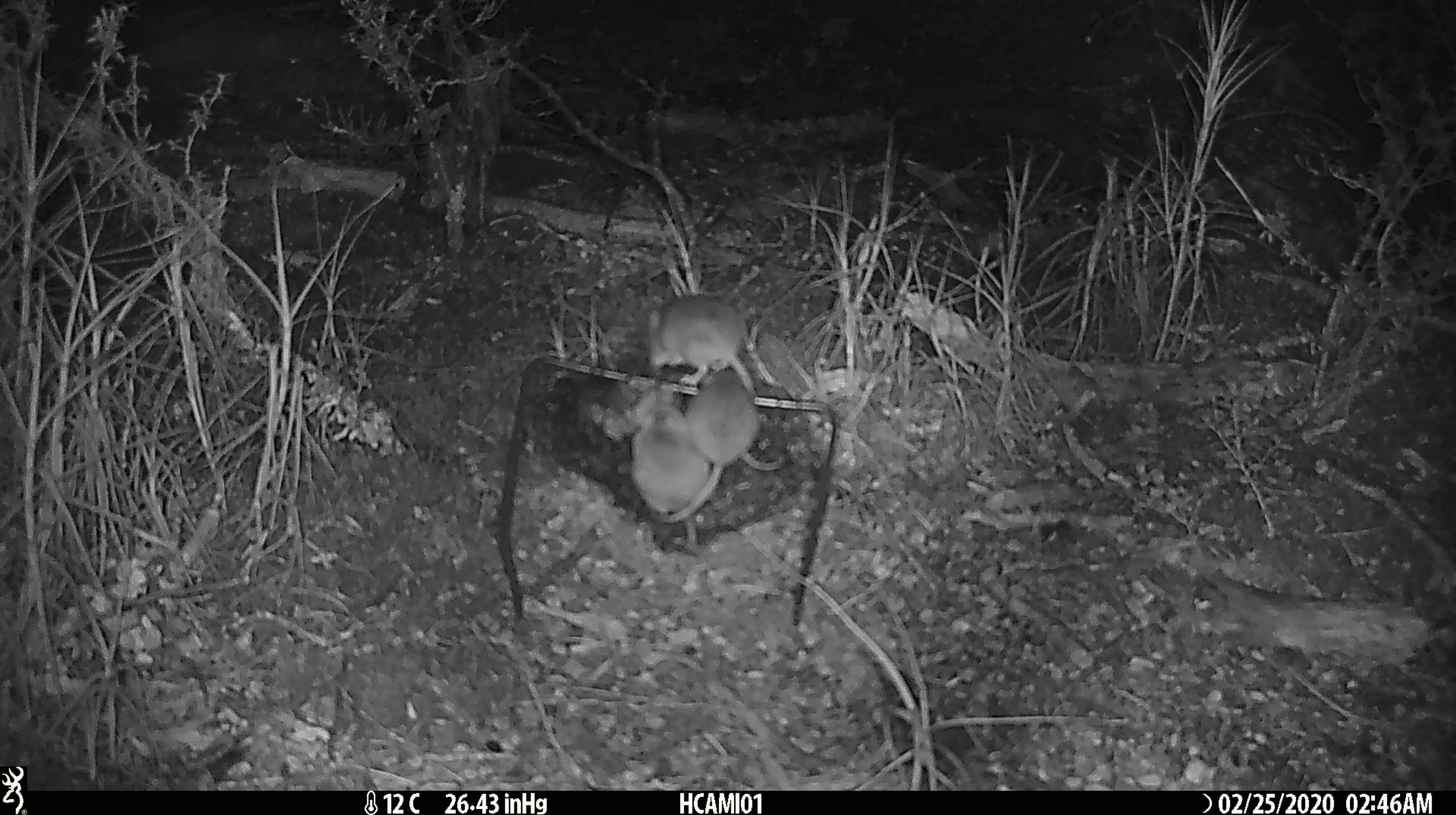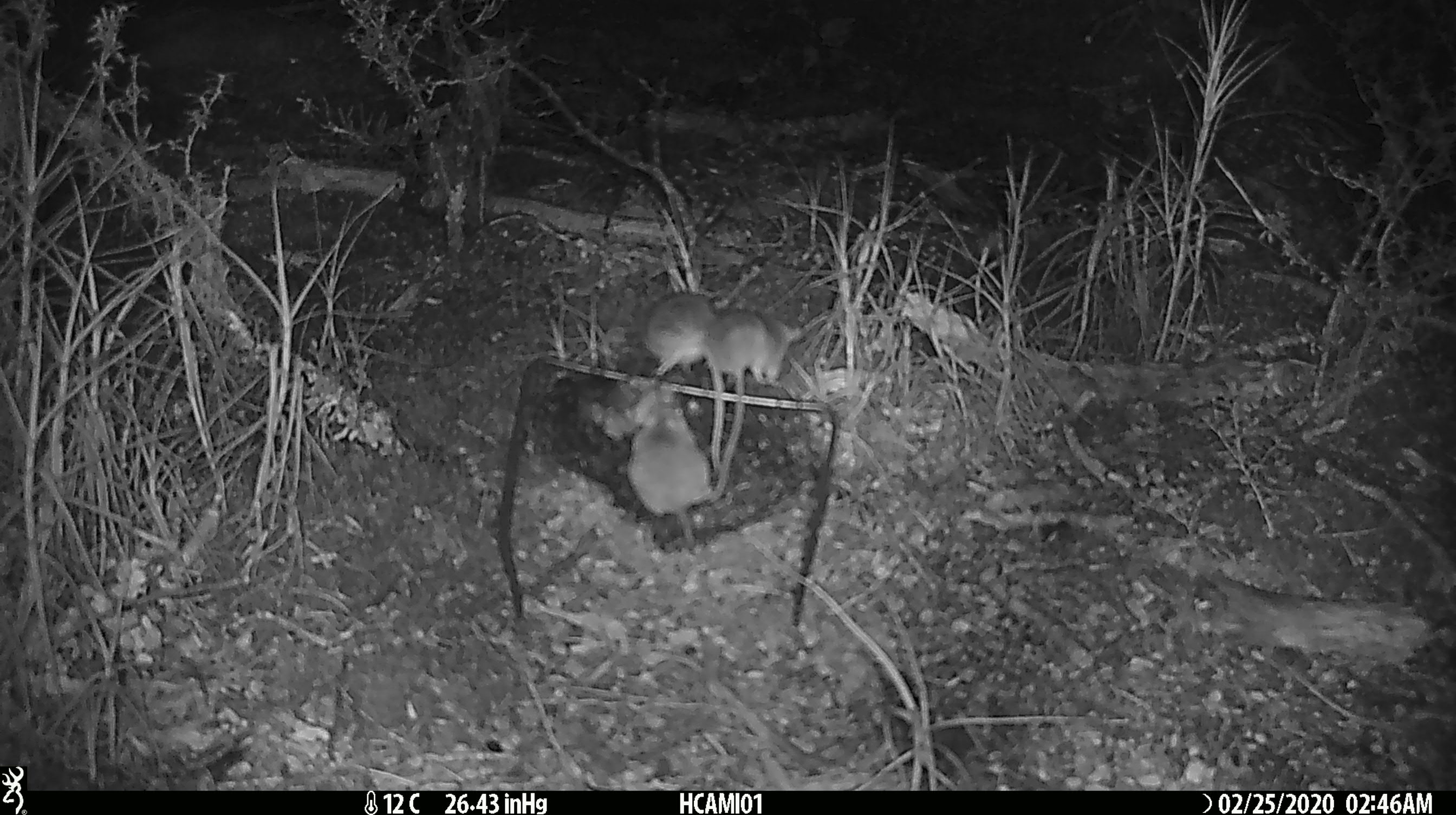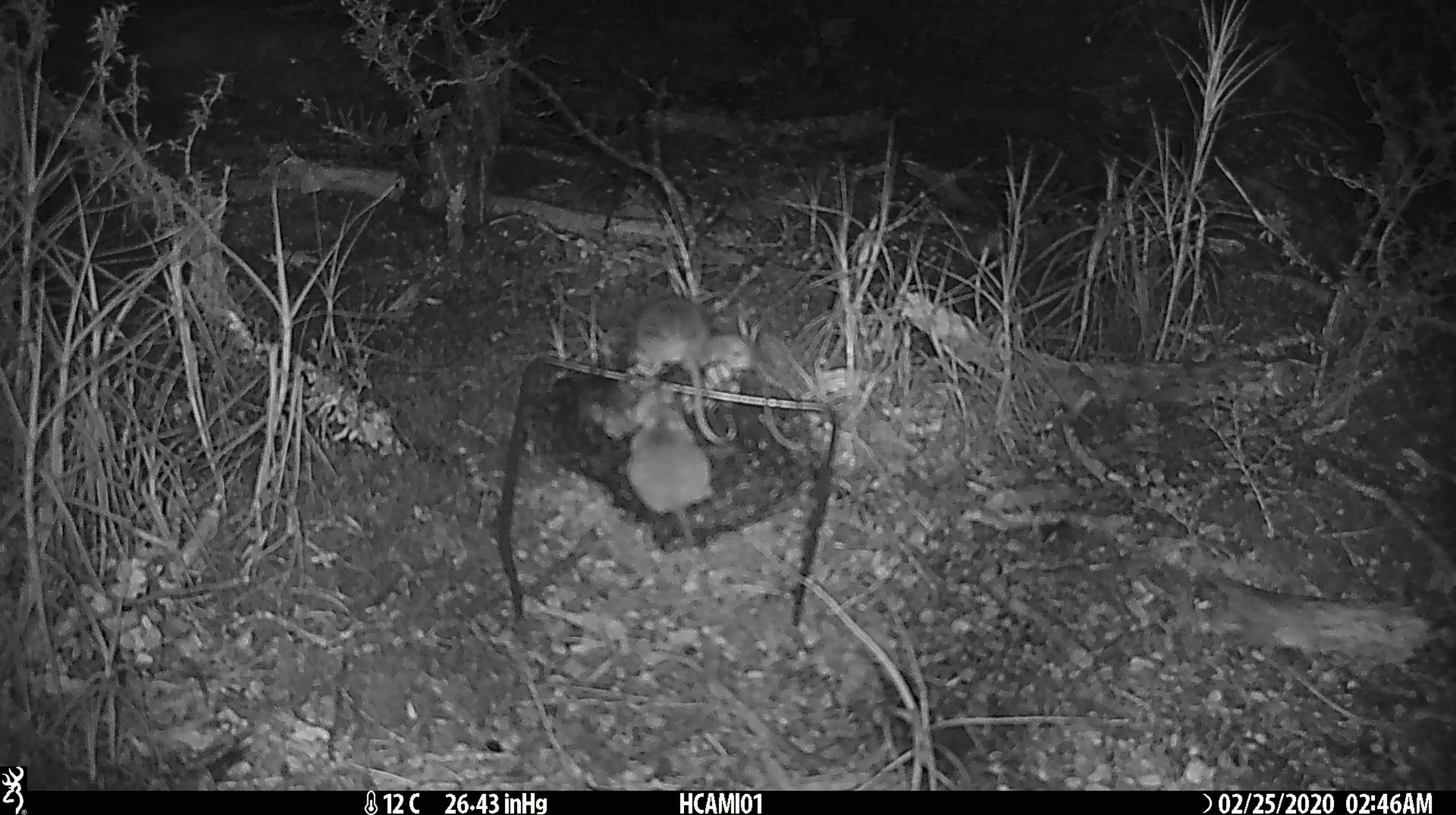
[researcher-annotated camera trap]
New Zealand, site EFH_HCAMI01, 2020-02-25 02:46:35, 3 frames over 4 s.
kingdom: Animalia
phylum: Chordata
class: Mammalia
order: Rodentia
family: Muridae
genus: Mus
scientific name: Mus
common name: mouse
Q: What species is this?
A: Mouse (Mus).